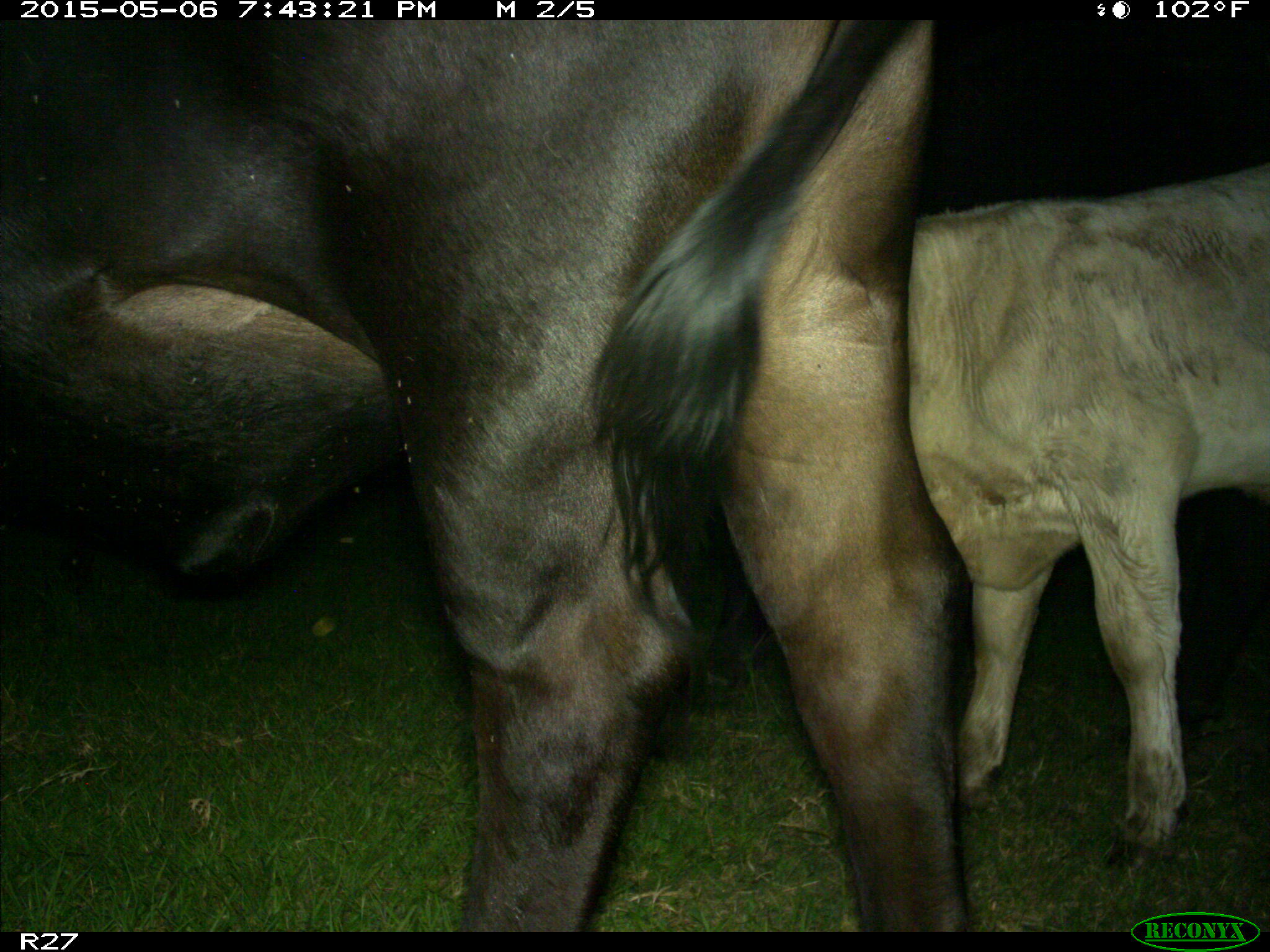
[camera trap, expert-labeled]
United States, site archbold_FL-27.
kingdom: Animalia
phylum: Chordata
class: Mammalia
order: Artiodactyla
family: Bovidae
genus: Bos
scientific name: Bos taurus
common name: domestic cow